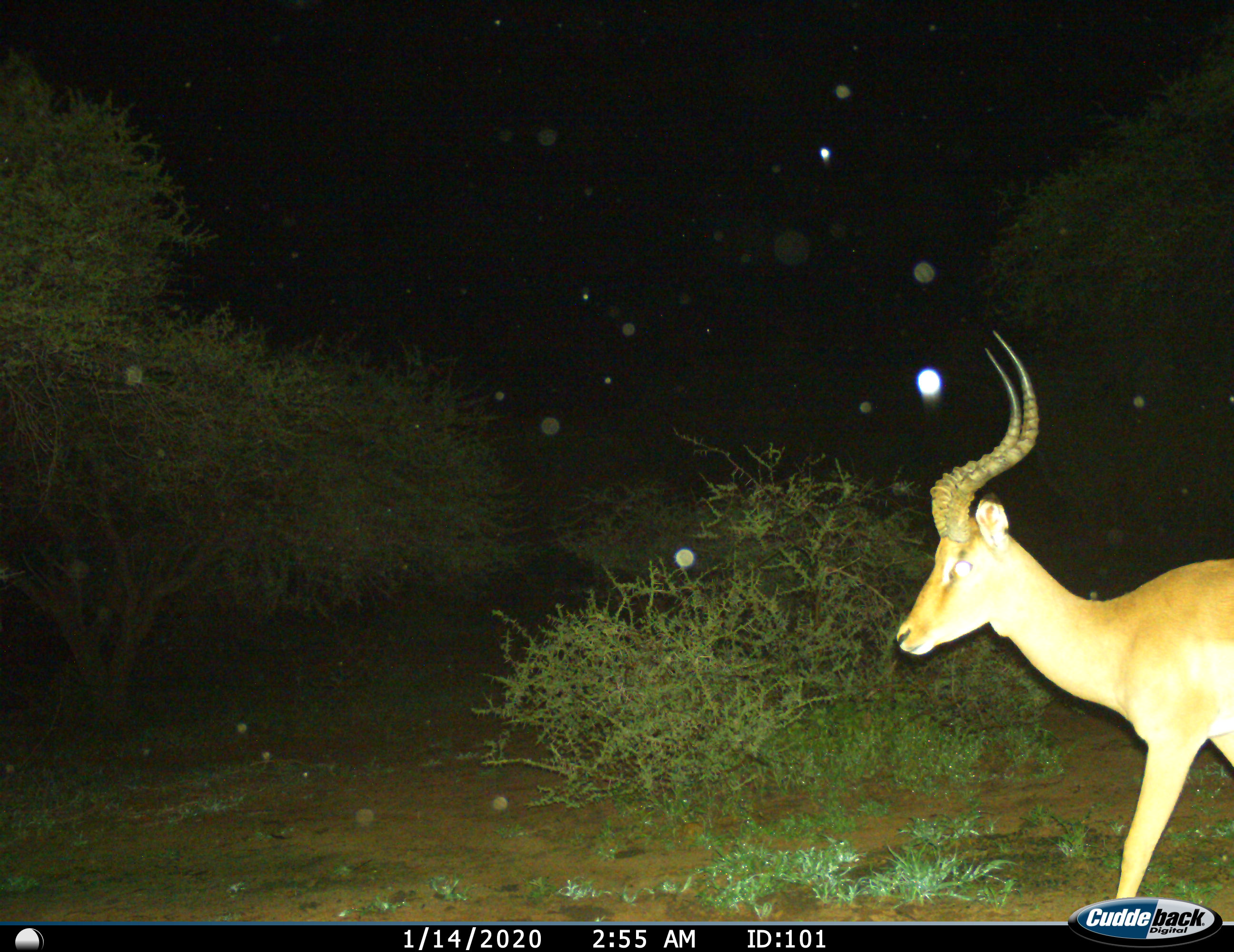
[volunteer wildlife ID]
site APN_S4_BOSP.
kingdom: Animalia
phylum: Chordata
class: Mammalia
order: Artiodactyla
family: Bovidae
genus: Aepyceros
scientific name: Aepyceros melampus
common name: impala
Impala (Aepyceros melampus), count 1. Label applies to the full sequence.